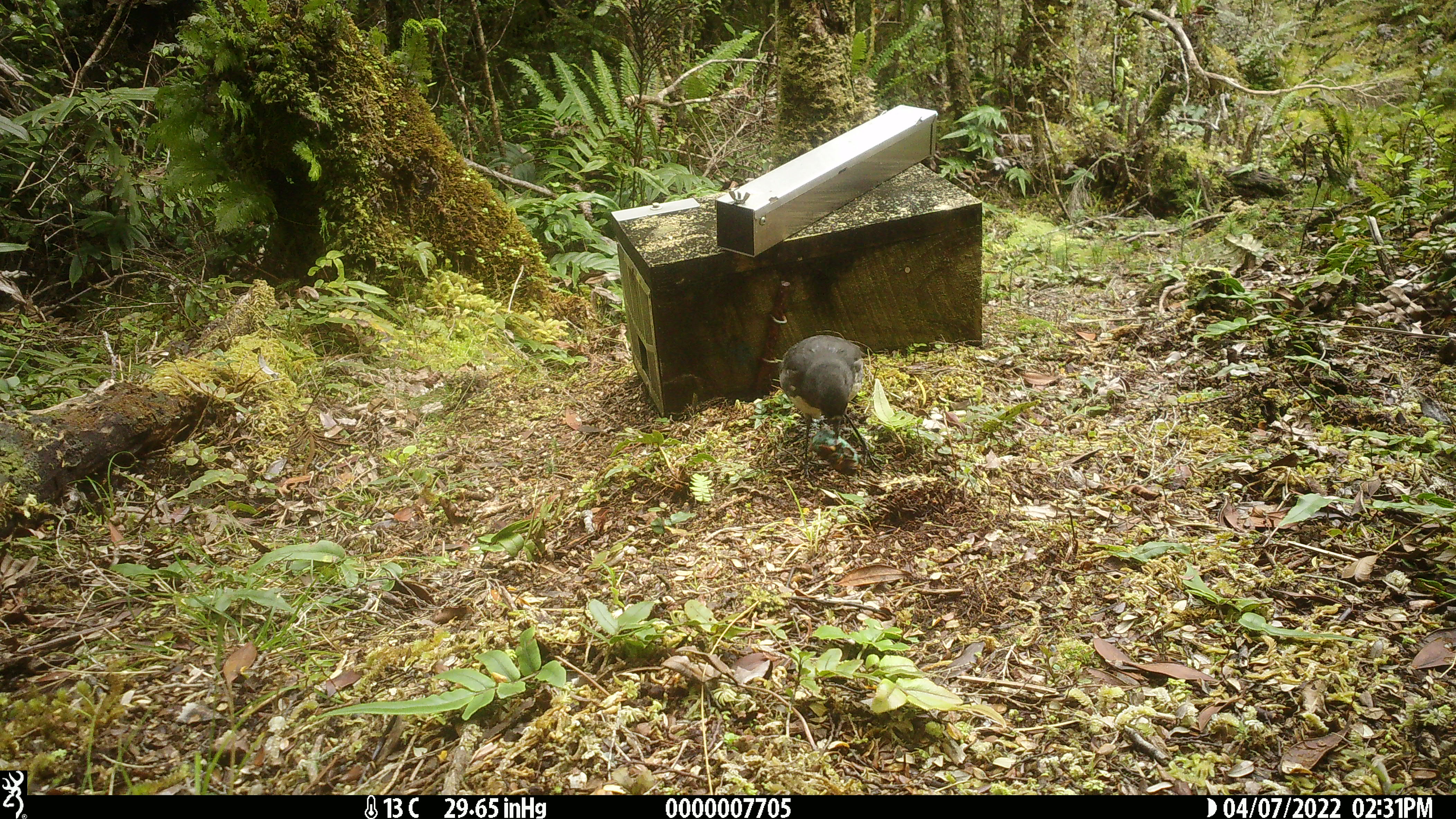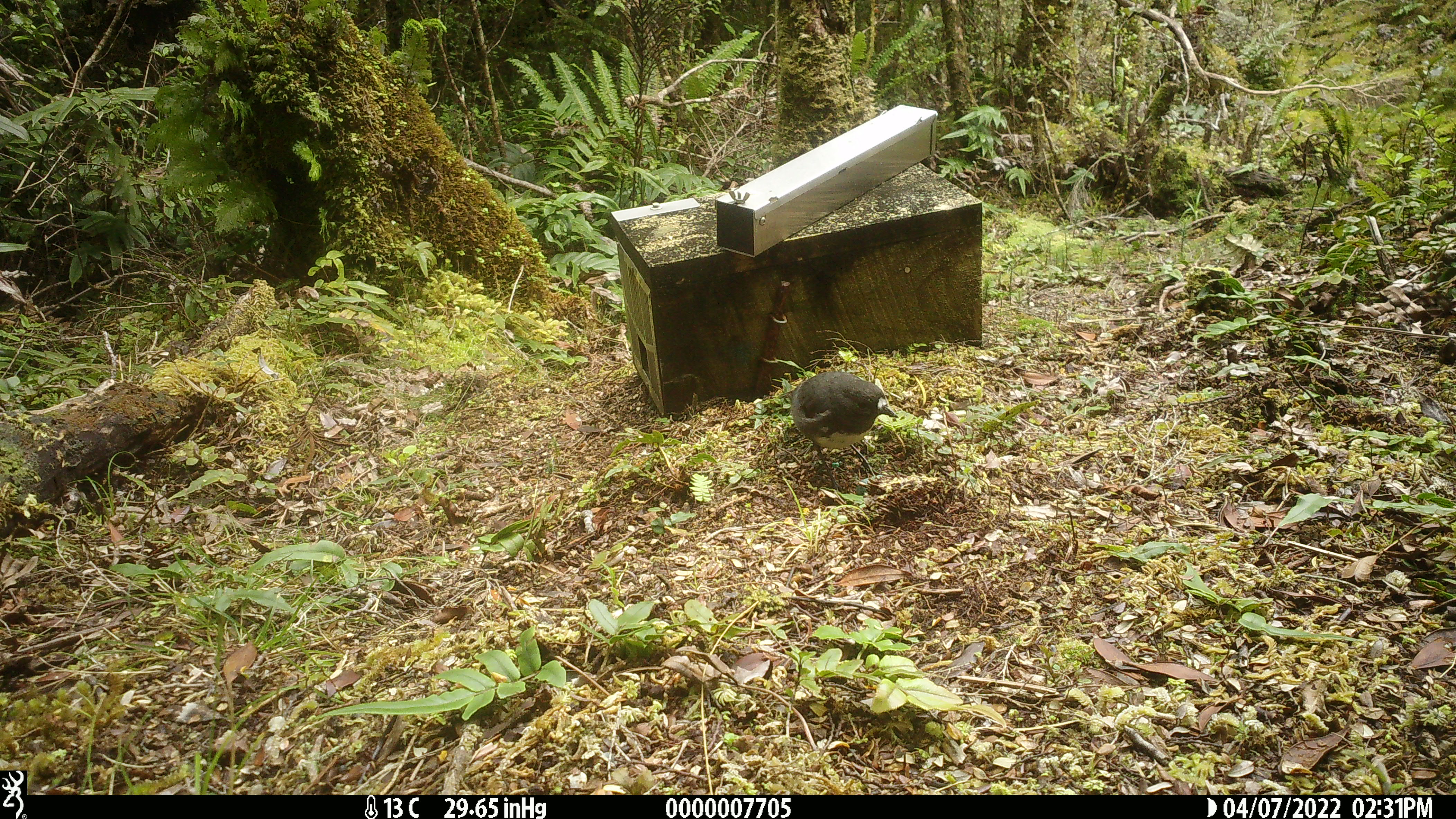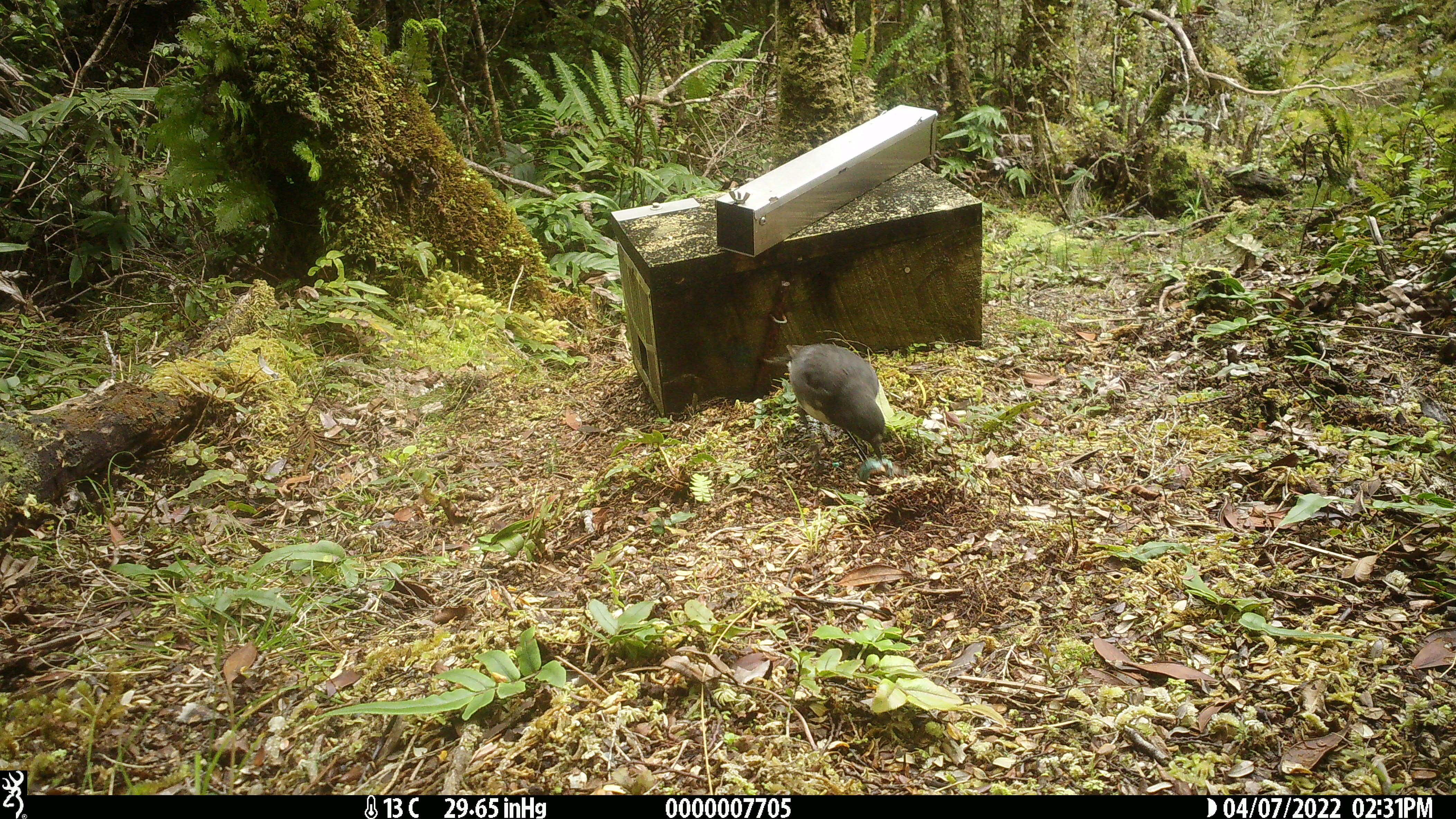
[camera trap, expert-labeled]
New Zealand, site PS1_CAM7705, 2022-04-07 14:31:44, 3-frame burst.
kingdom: Animalia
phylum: Chordata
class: Aves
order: Passeriformes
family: Petroicidae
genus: Petroica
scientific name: Petroica australis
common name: new zealand robin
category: robin